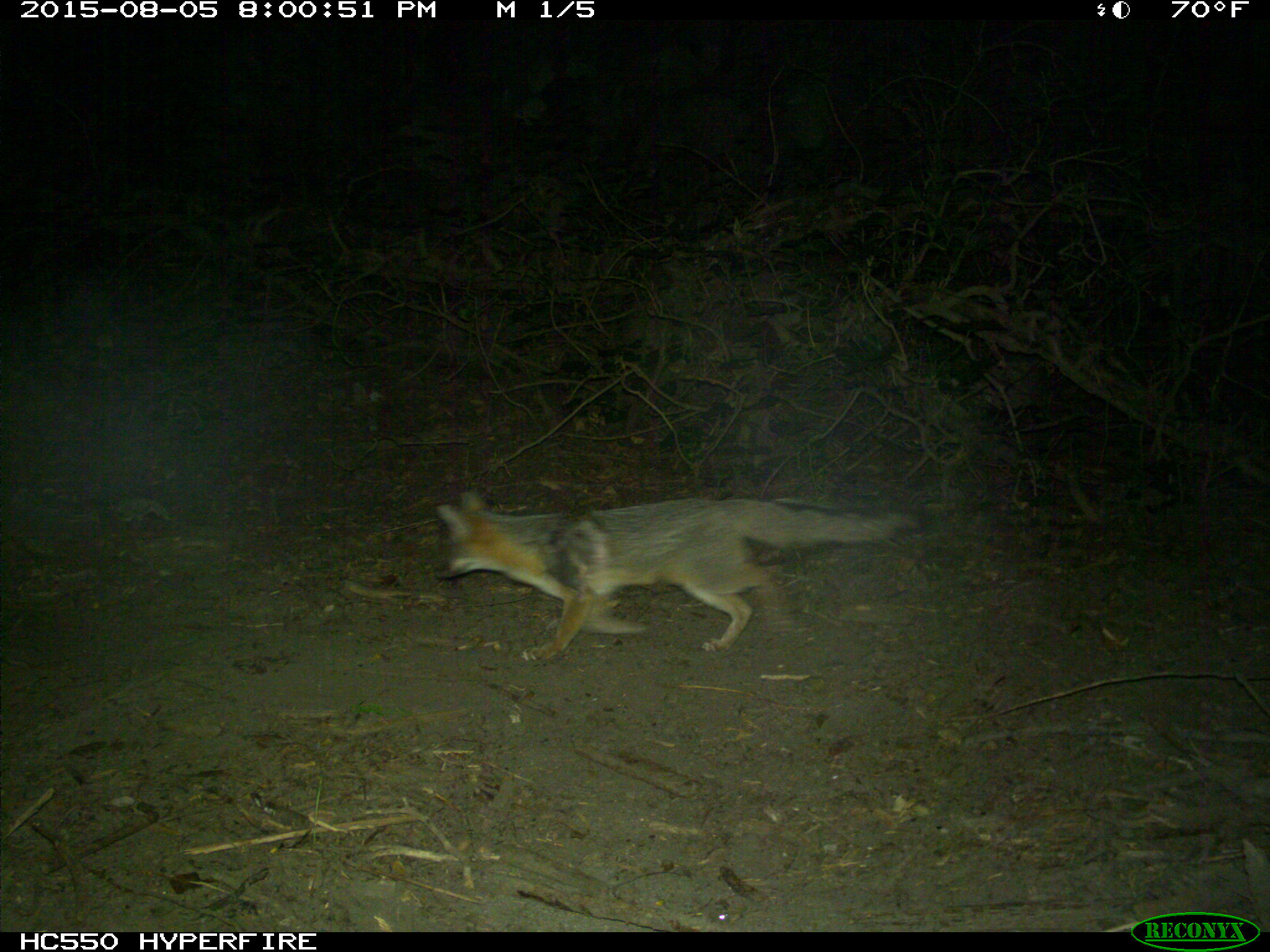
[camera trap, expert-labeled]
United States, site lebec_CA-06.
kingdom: Animalia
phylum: Chordata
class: Mammalia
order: Carnivora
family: Canidae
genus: Urocyon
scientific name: Urocyon cinereoargenteus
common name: gray fox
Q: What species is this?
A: Urocyon cinereoargenteus (gray fox).